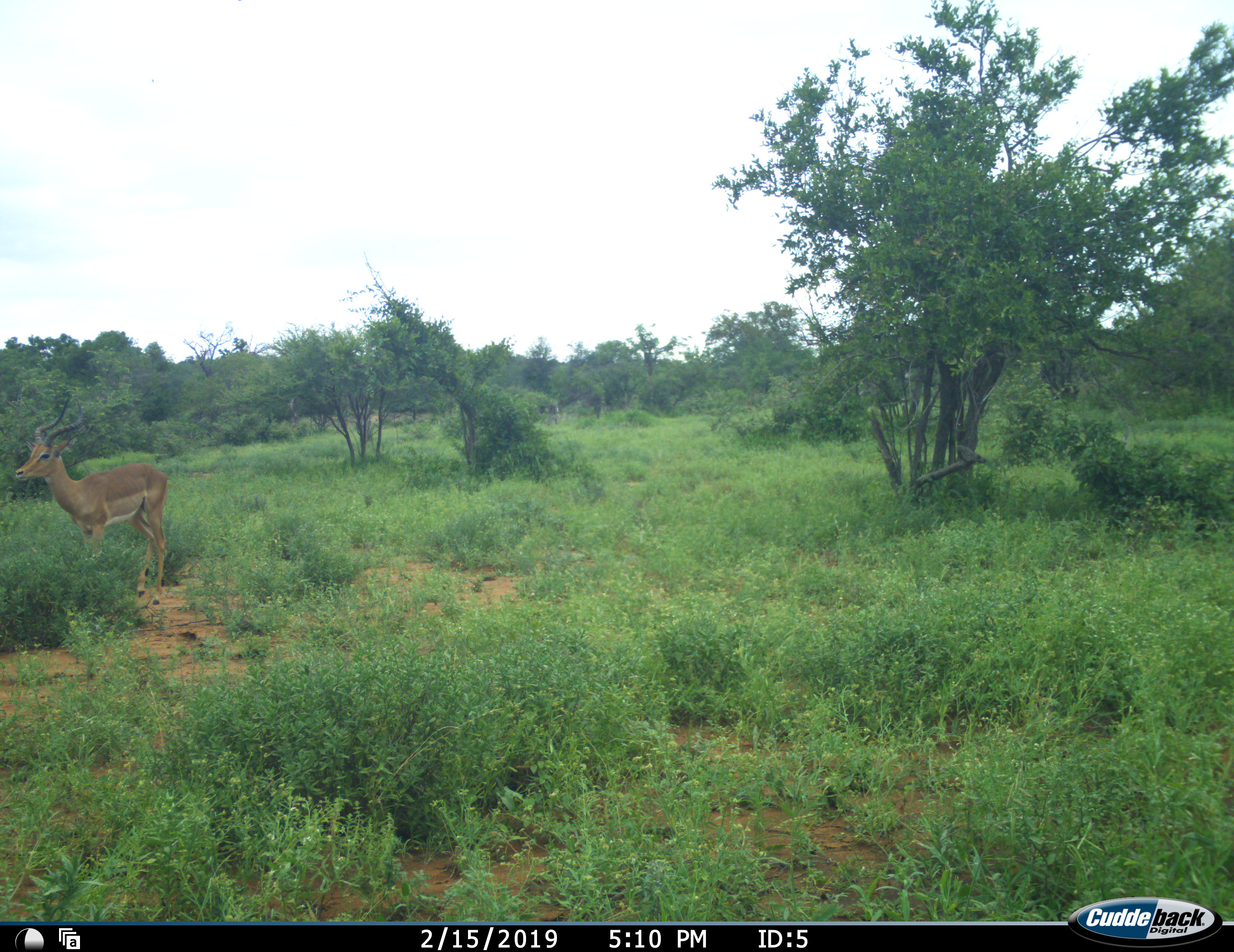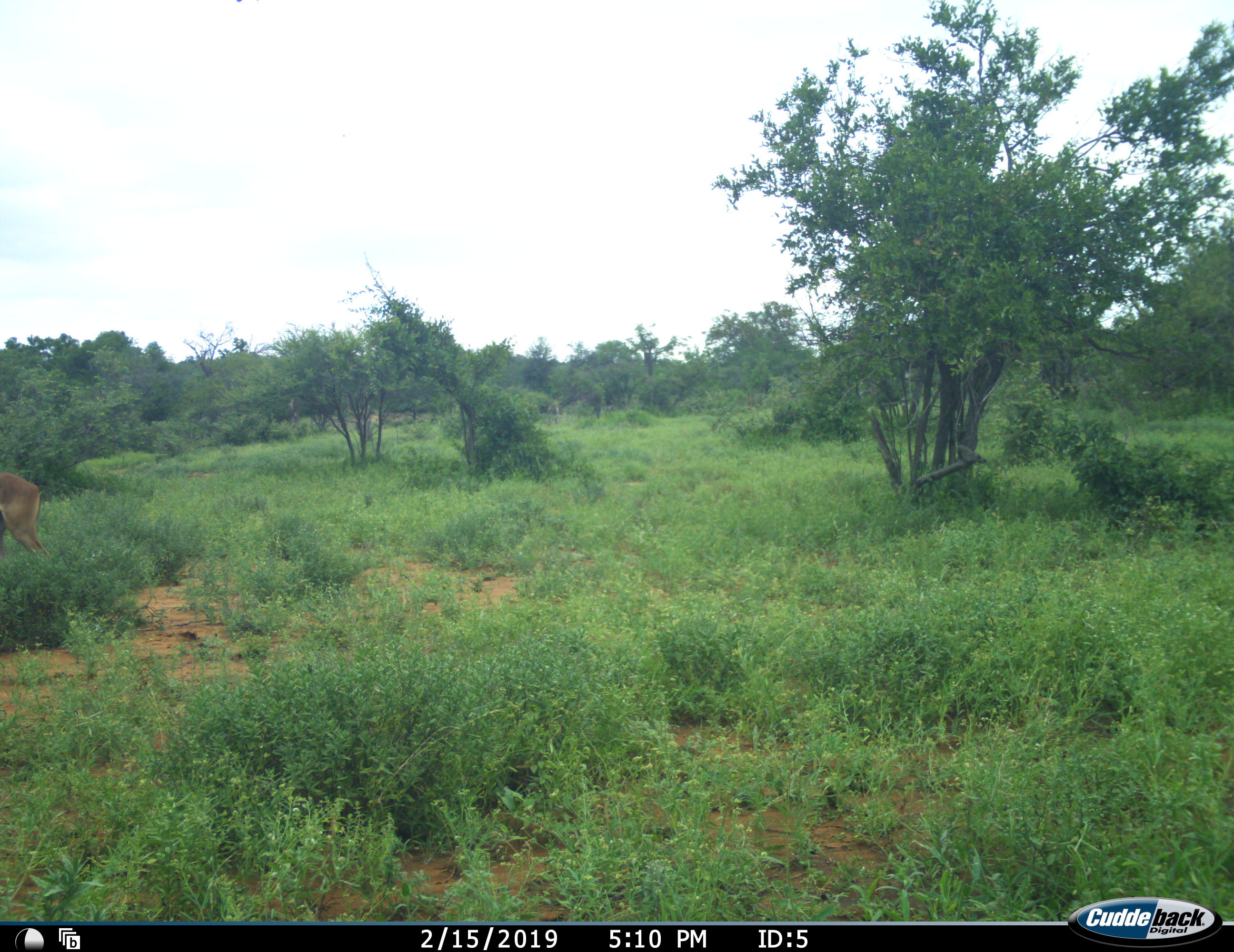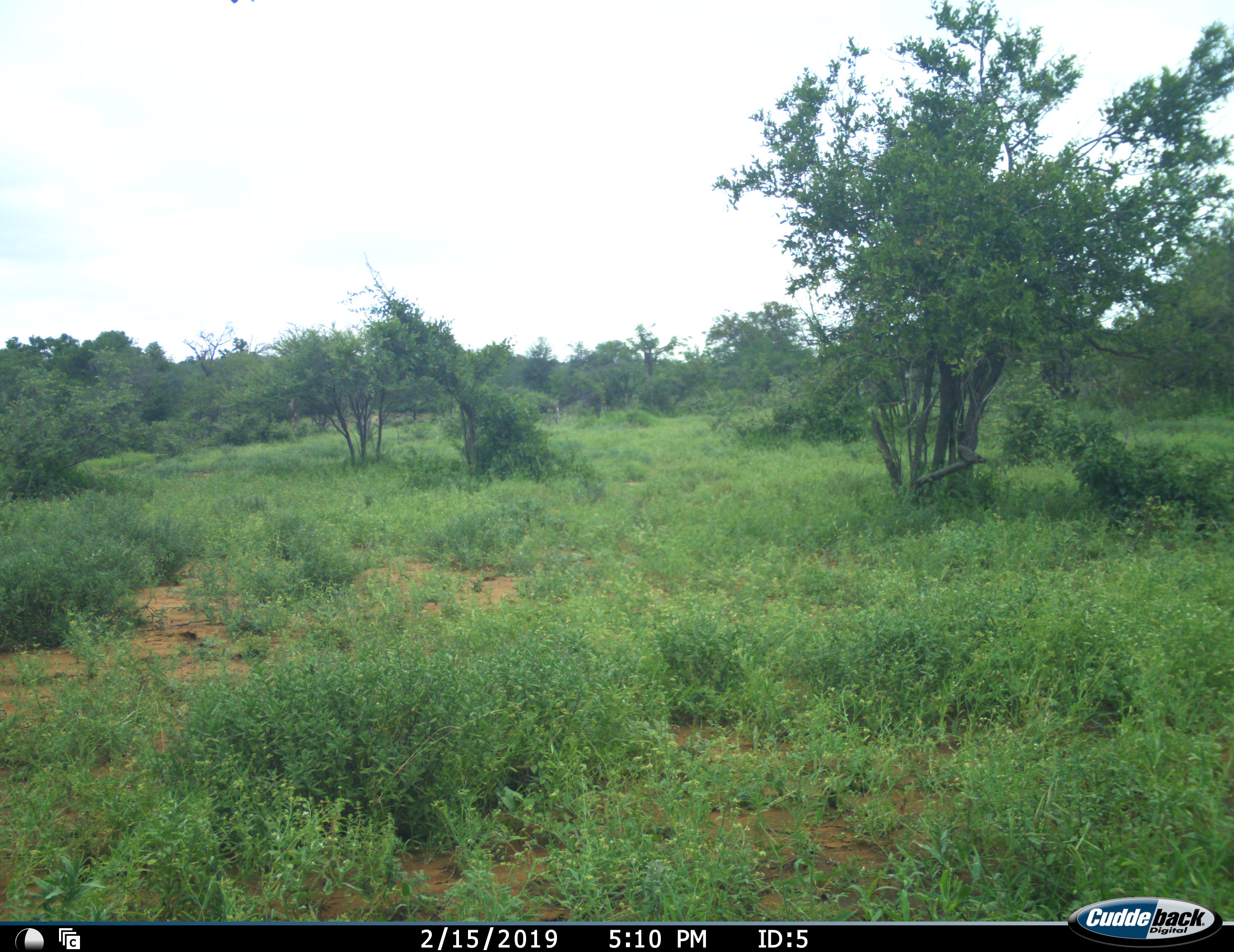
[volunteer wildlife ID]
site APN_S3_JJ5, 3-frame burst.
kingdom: Animalia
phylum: Chordata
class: Mammalia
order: Artiodactyla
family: Bovidae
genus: Aepyceros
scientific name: Aepyceros melampus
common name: impala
Impala (Aepyceros melampus), count 1. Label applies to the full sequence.